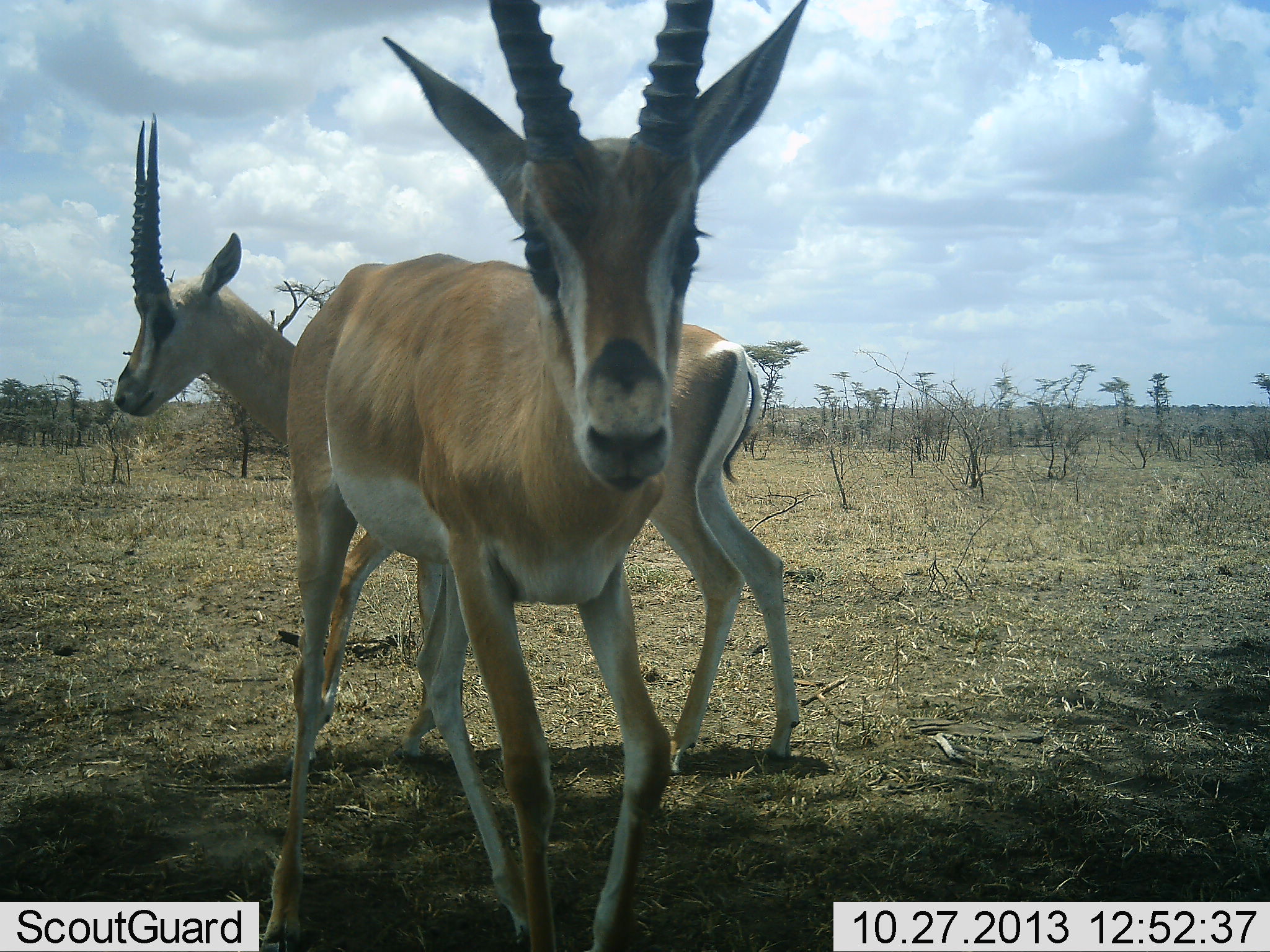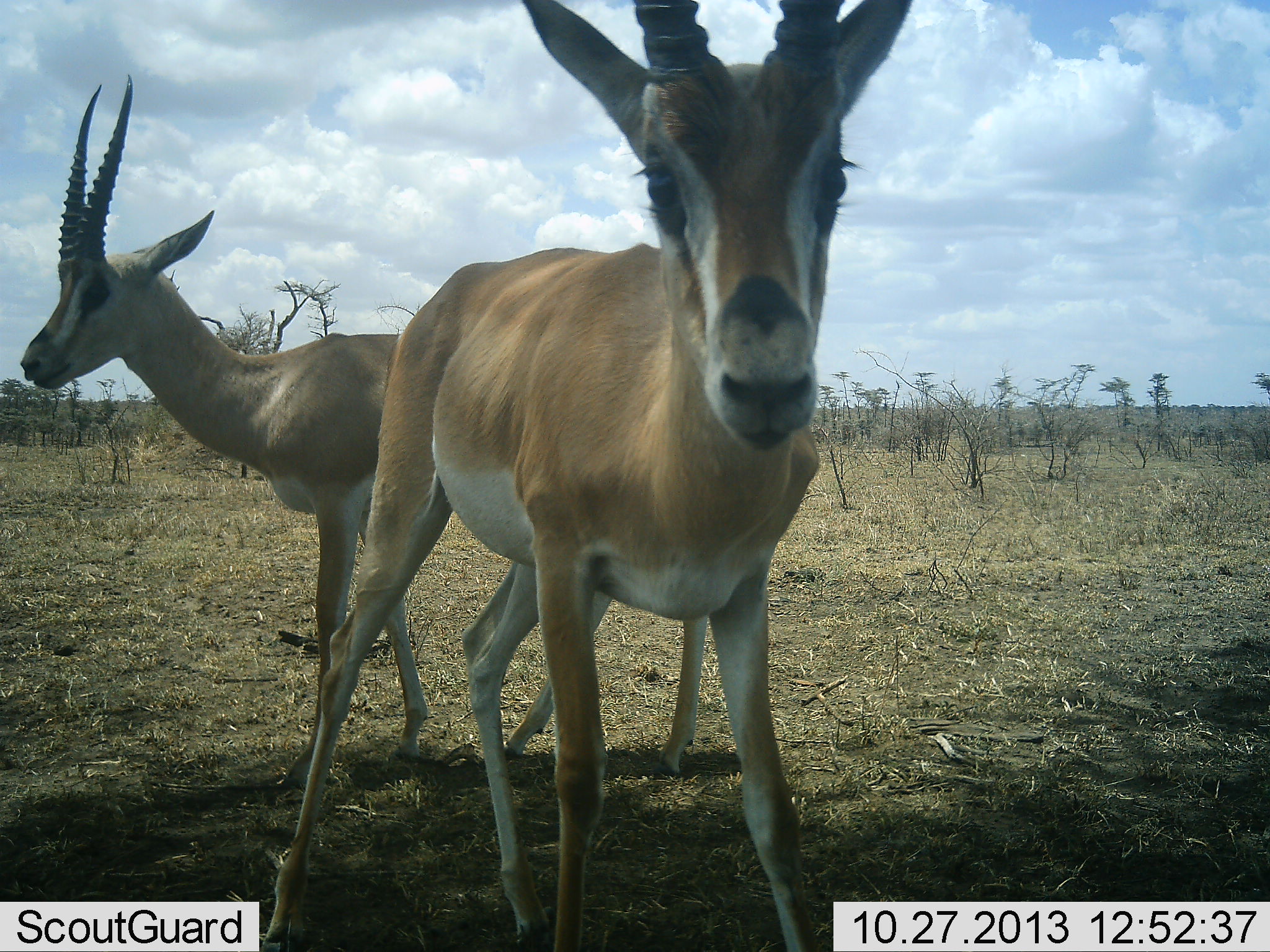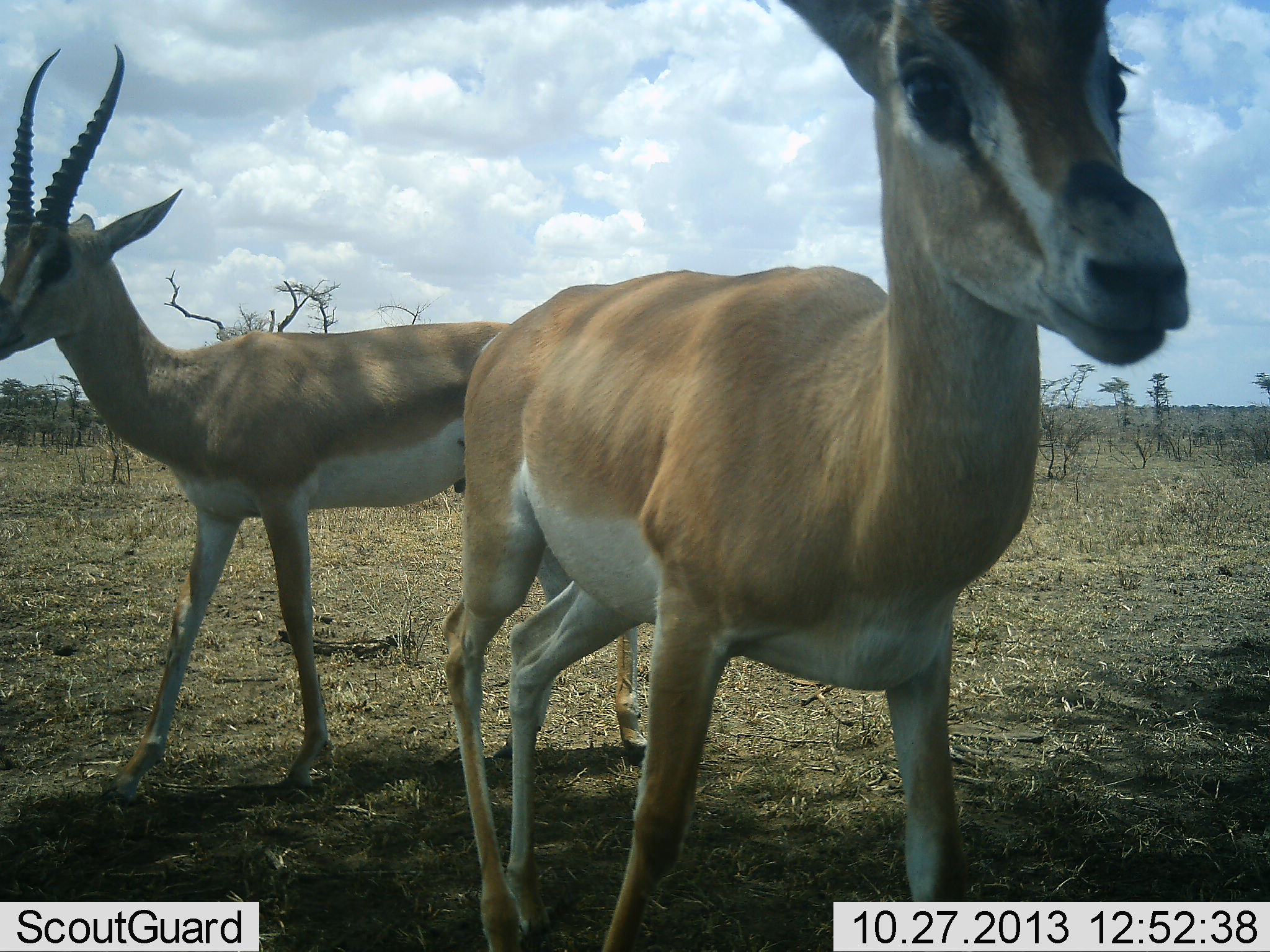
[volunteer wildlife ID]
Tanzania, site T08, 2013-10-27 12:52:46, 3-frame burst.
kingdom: Animalia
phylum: Chordata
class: Mammalia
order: Artiodactyla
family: Bovidae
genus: Nanger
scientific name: Nanger granti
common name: grant's gazelle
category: gazellegrants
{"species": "gazellegrants (grant's gazelle) (Nanger granti)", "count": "2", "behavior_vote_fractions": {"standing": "58%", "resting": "0%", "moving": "53%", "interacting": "5%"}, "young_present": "0%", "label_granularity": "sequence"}